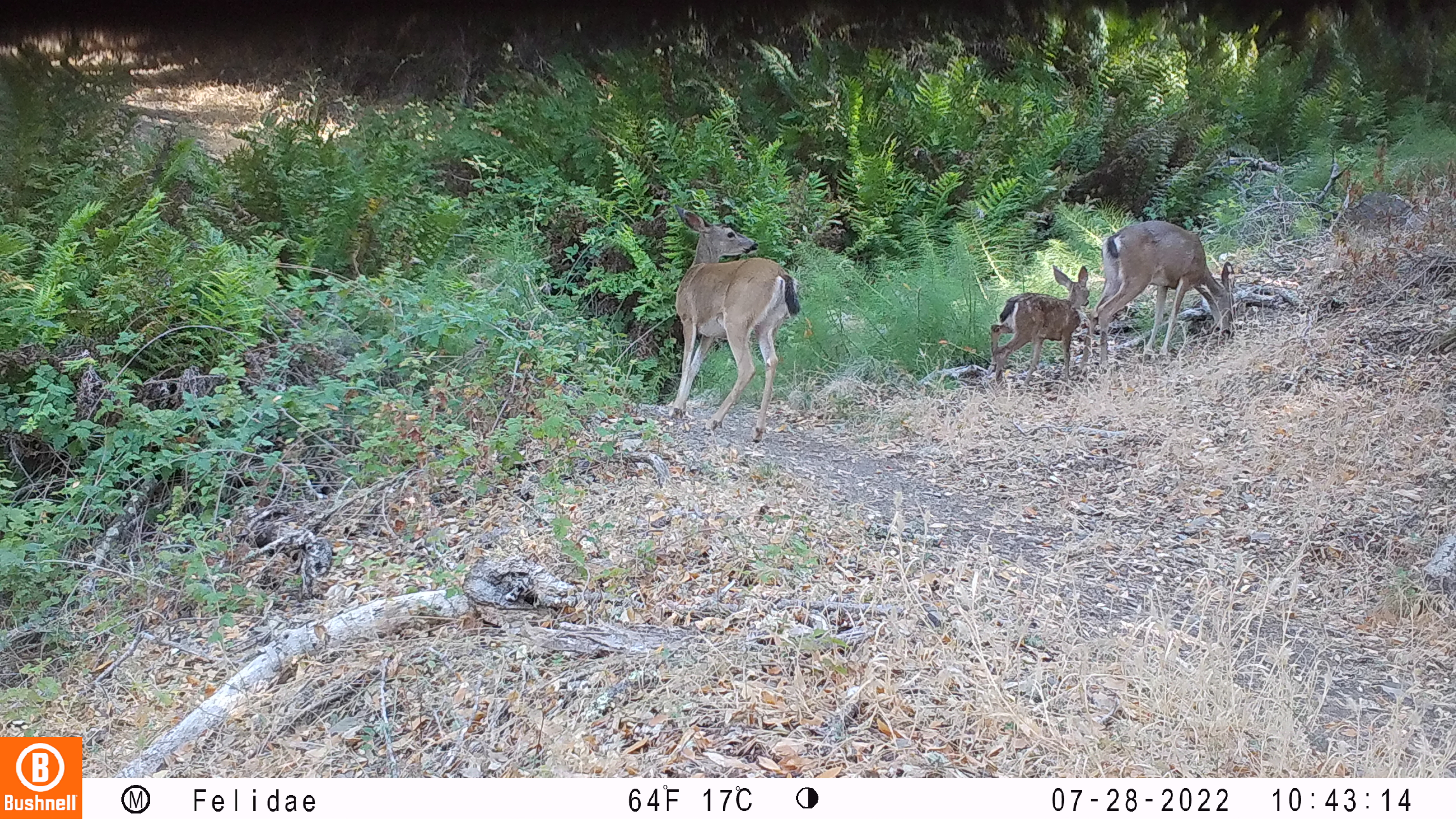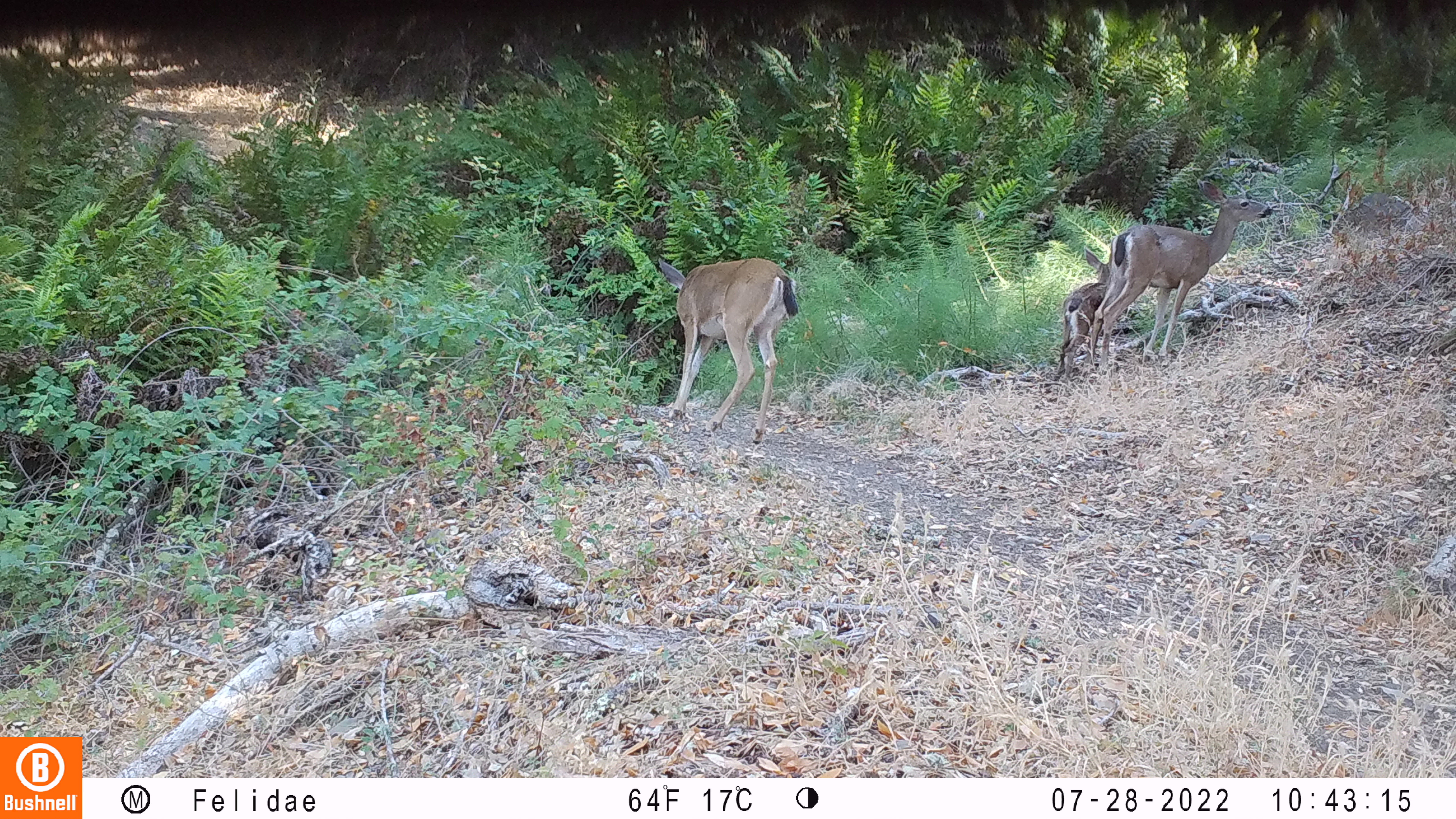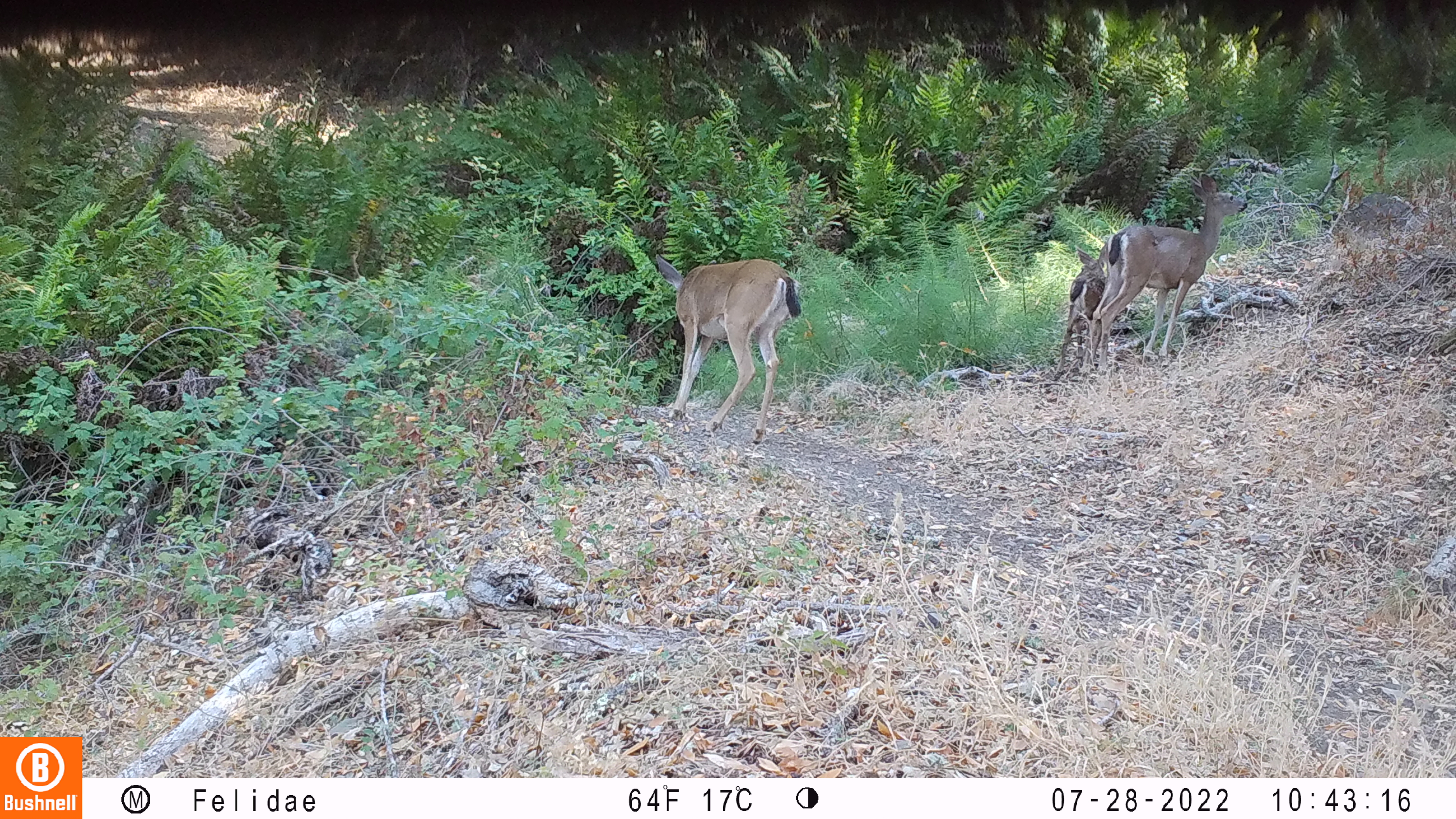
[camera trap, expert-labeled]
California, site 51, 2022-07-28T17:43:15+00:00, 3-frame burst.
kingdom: Animalia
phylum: Chordata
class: Mammalia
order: Artiodactyla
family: Cervidae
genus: Odocoileus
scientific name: Odocoileus hemionus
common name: mule deer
Mule deer (Odocoileus hemionus).